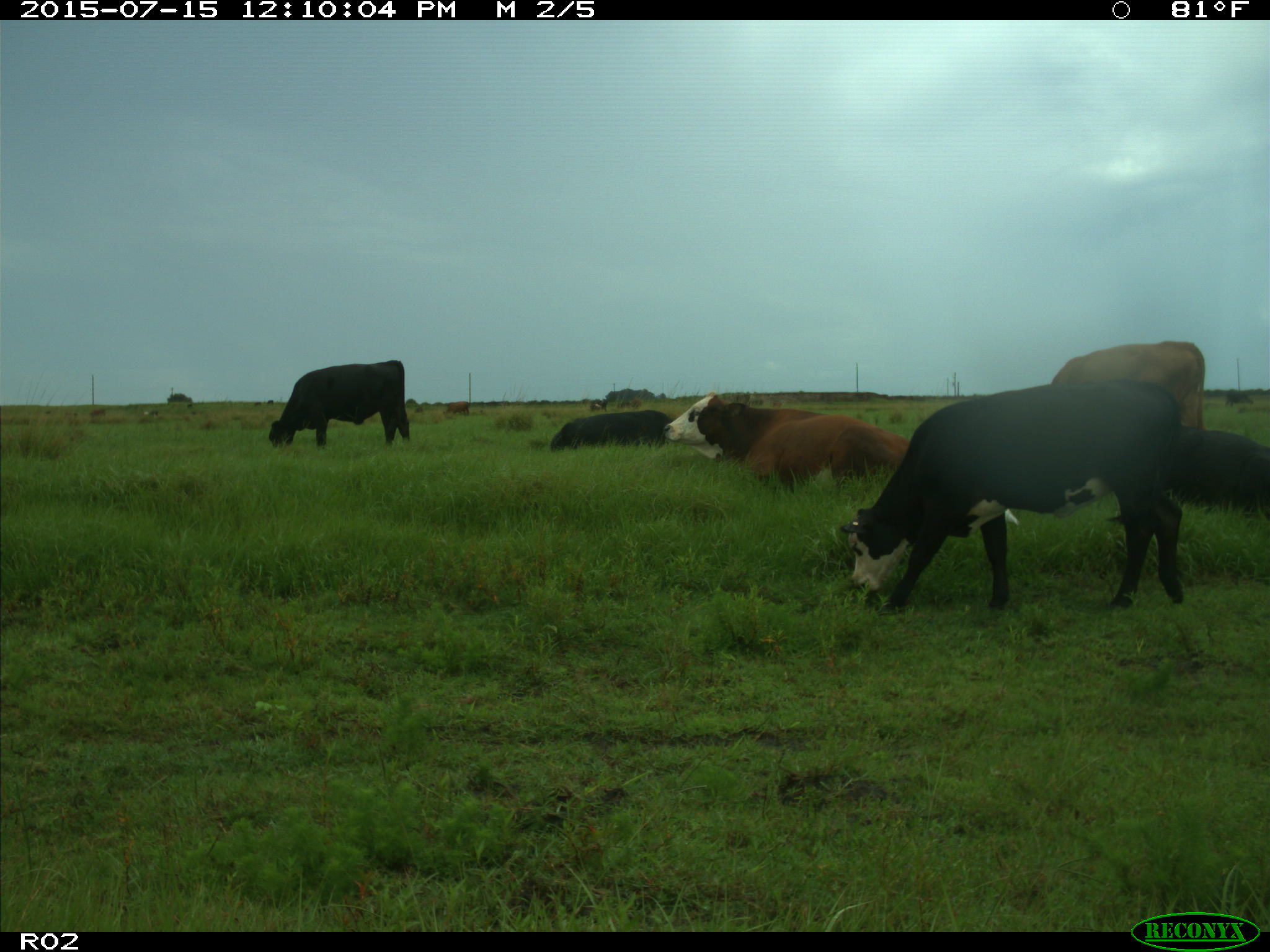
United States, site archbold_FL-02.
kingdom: Animalia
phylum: Chordata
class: Mammalia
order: Artiodactyla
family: Bovidae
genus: Bos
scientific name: Bos taurus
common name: domestic cow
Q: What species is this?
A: Bos taurus (domestic cow).